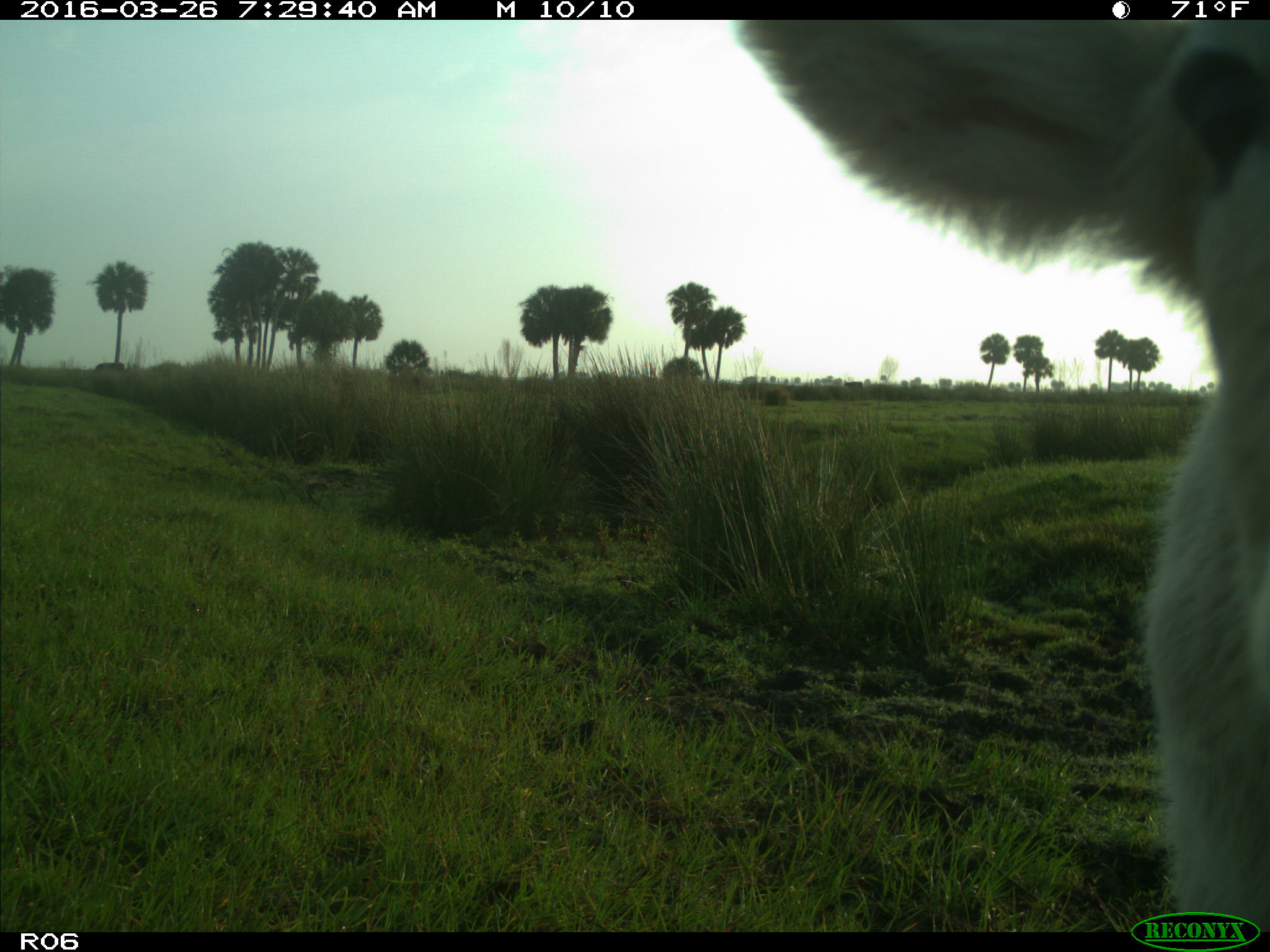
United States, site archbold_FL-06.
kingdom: Animalia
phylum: Chordata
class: Mammalia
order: Artiodactyla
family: Bovidae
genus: Bos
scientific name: Bos taurus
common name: domestic cow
Bos taurus (domestic cow).